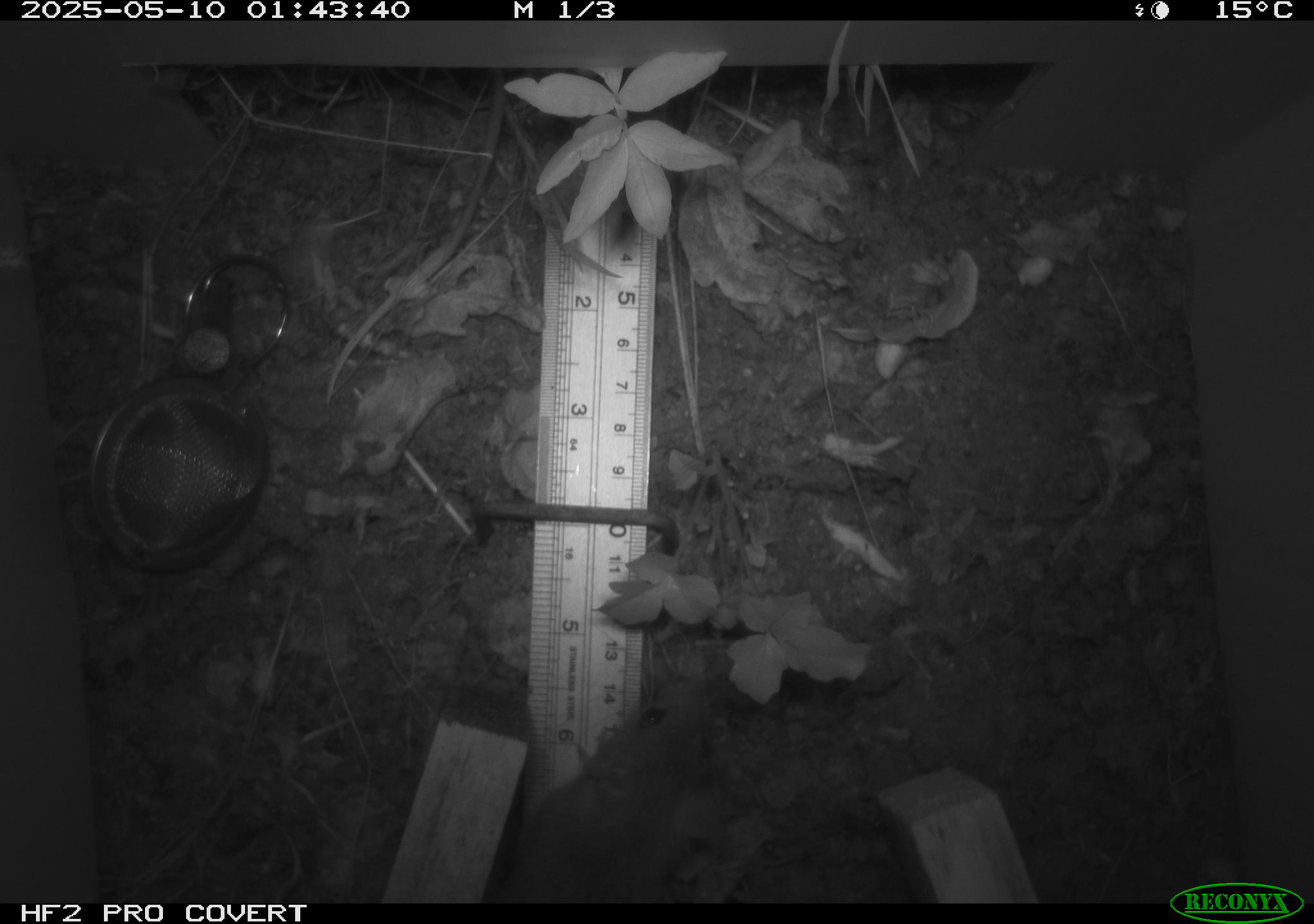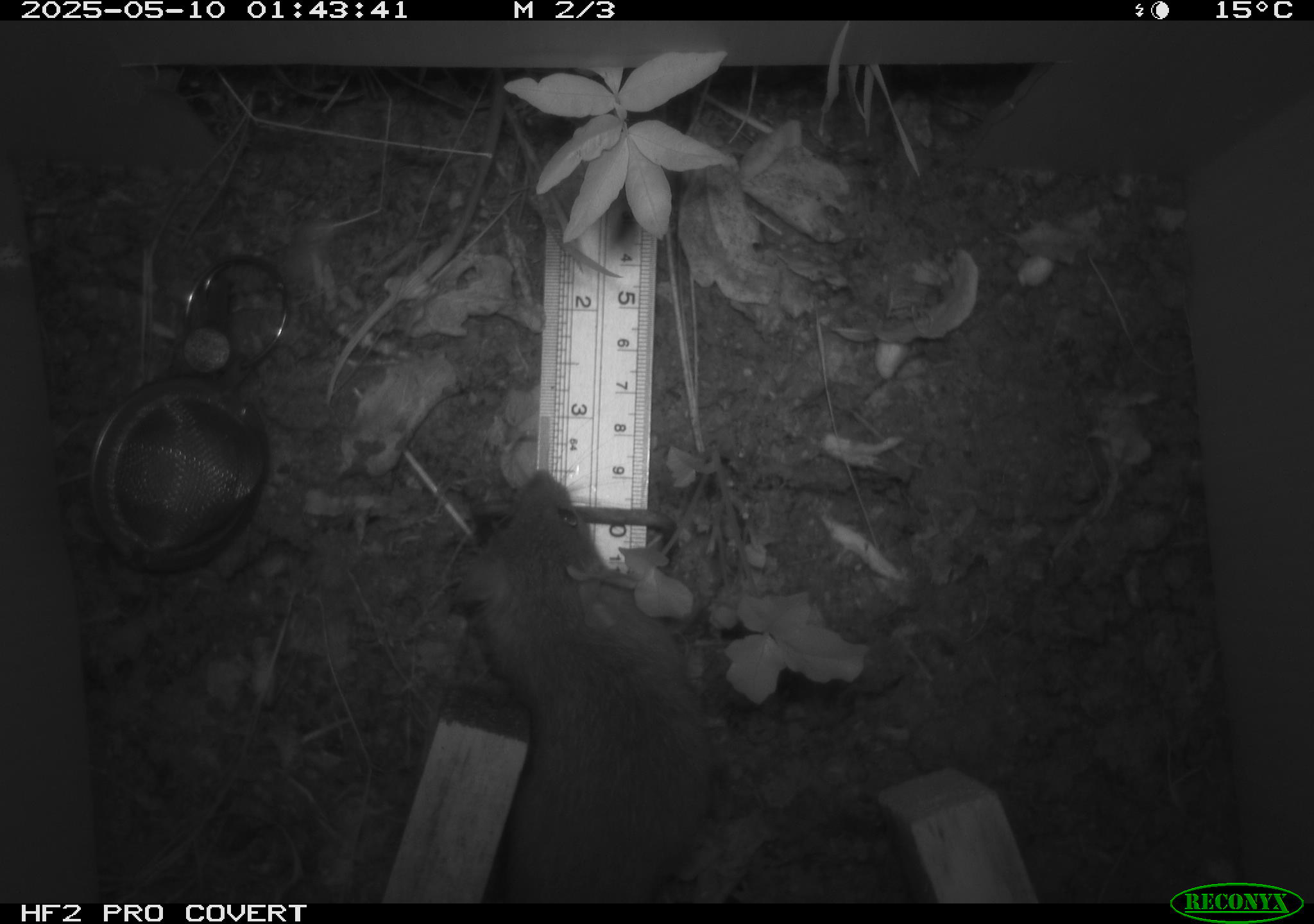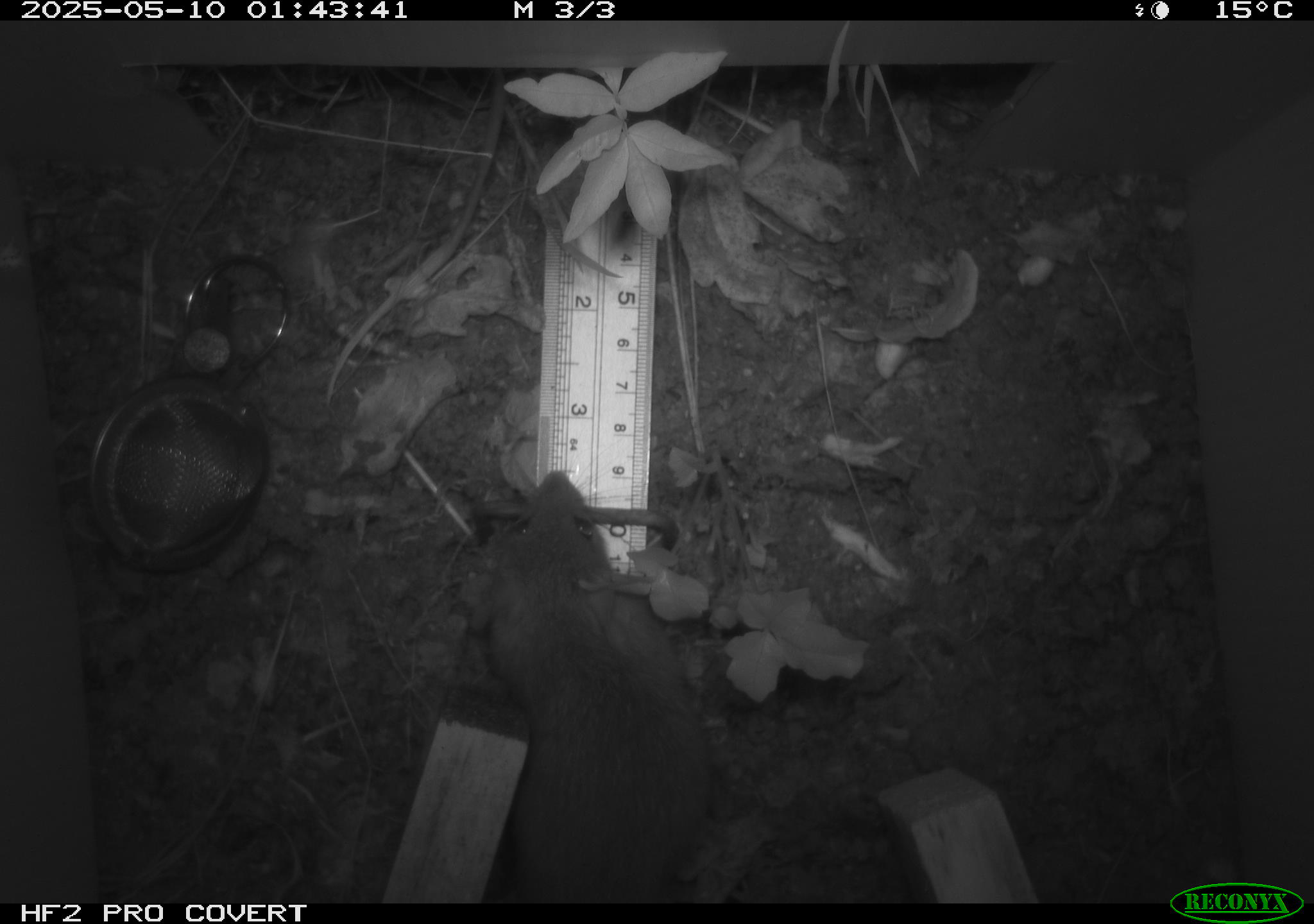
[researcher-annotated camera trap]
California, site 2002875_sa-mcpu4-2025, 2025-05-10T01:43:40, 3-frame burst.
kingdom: Animalia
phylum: Chordata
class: Mammalia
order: Rodentia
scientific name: Rodentia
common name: rodent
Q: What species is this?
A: Rodent (Rodentia).